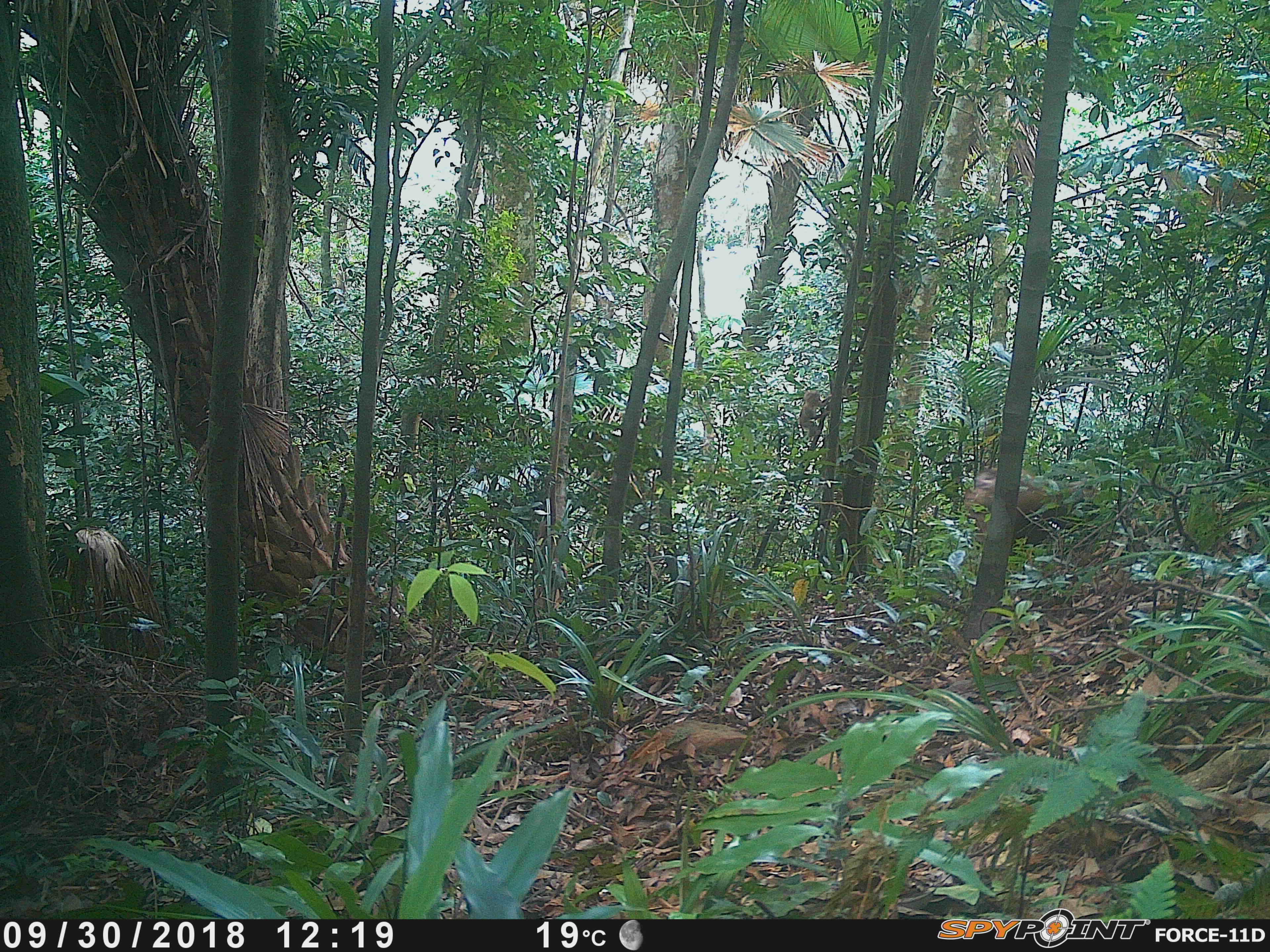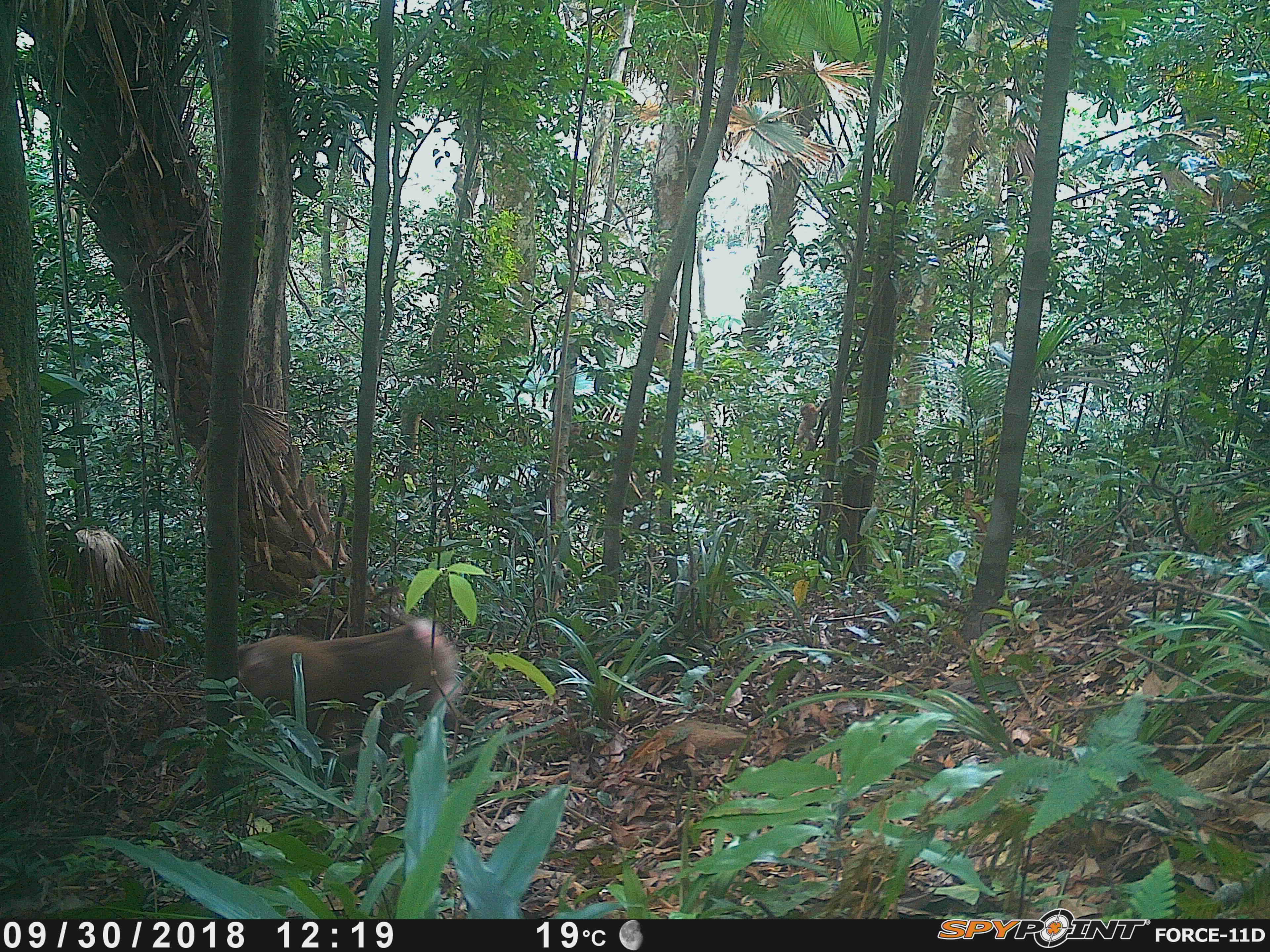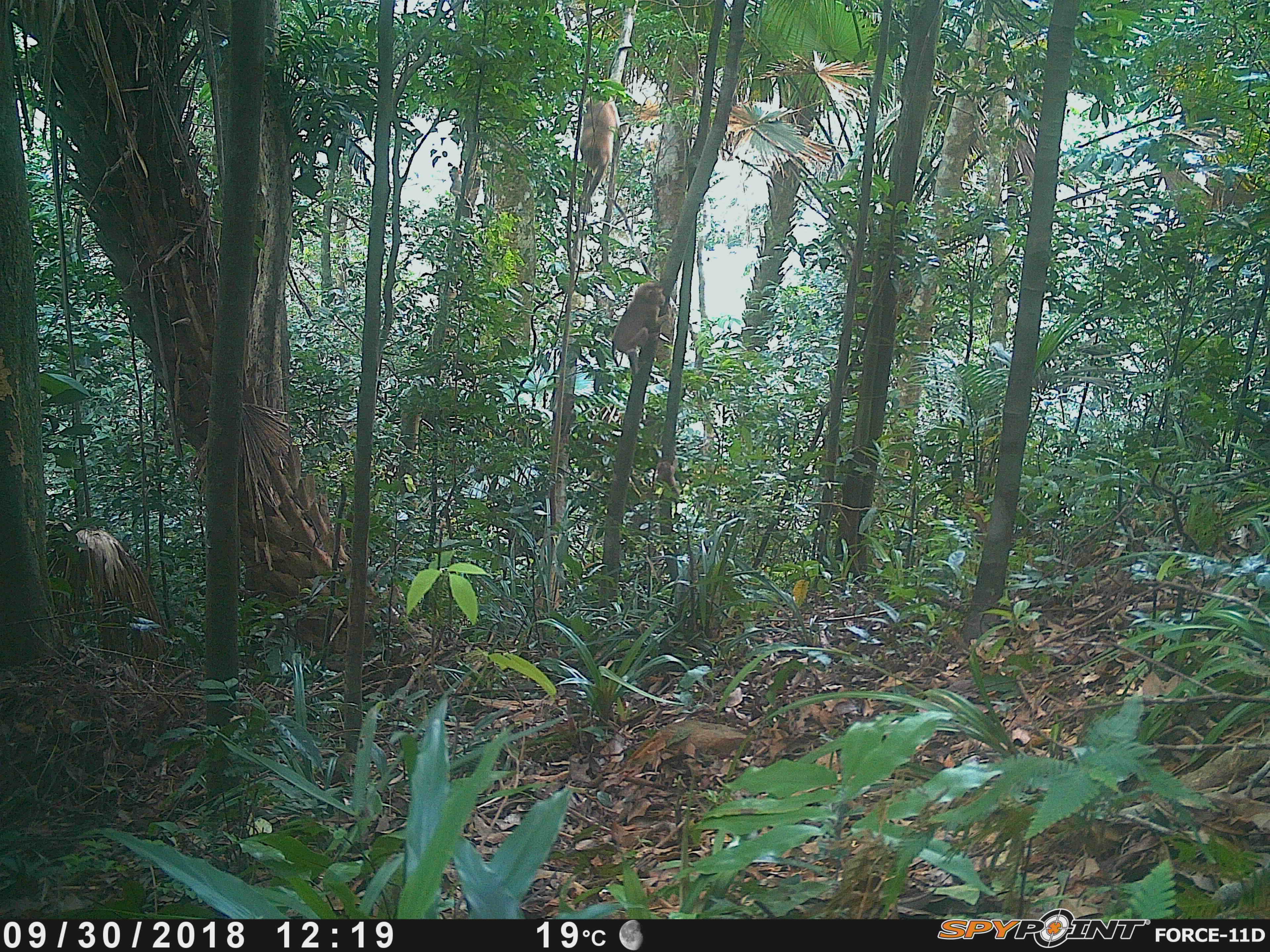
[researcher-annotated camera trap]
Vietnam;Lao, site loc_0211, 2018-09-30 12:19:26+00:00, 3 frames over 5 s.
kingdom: Animalia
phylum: Chordata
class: Mammalia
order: Primates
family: Cercopithecidae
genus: Macaca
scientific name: Macaca nemestrina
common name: pig-tailed macaque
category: pig tailed macaque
Pig tailed macaque (pig-tailed macaque) (Macaca nemestrina). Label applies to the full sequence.